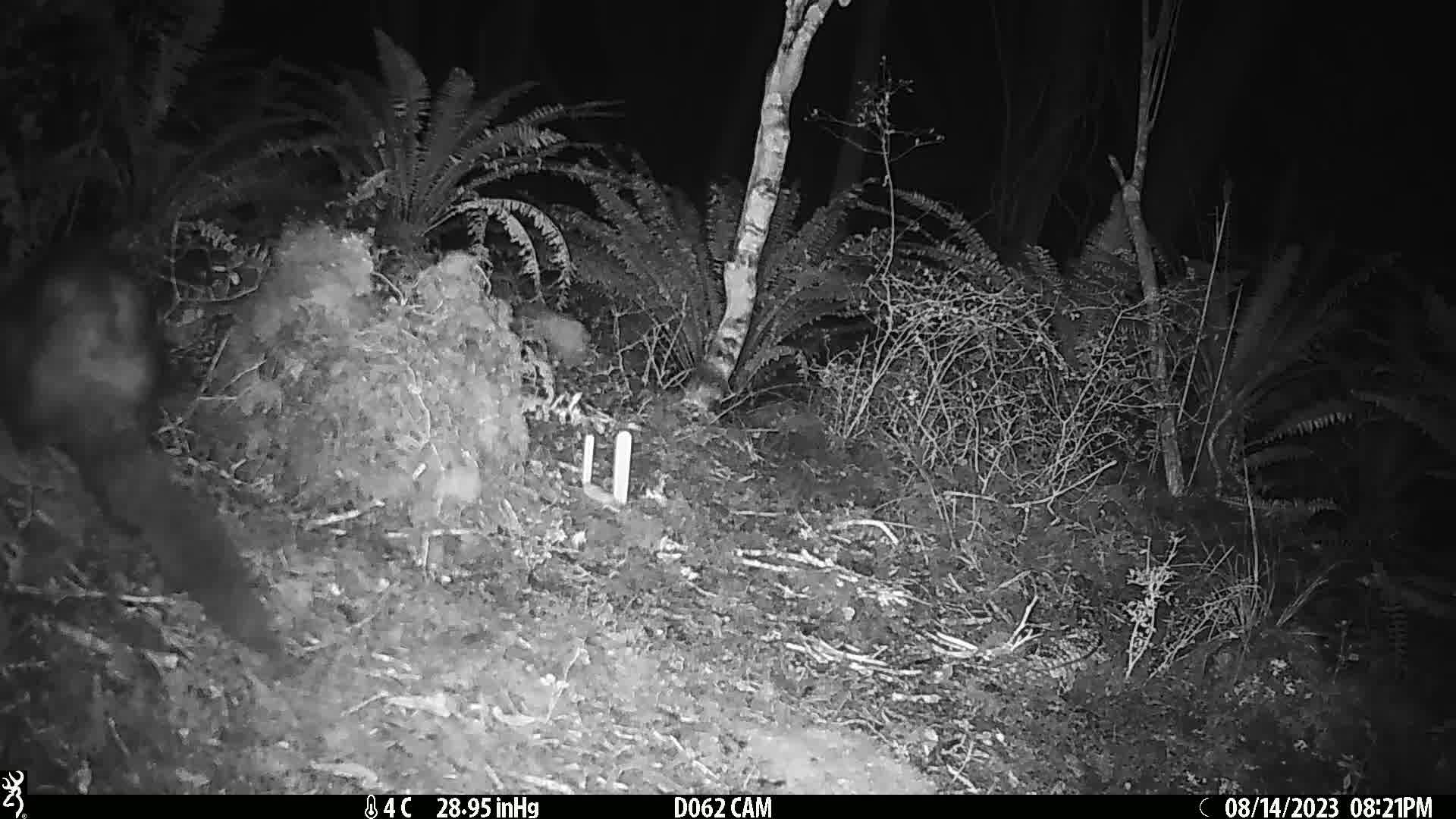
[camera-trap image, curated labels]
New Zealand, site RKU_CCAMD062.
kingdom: Animalia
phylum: Chordata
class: Mammalia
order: Diprotodontia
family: Phalangeridae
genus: Trichosurus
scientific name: Trichosurus vulpecula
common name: common brushtail possum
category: possum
Possum (common brushtail possum) (Trichosurus vulpecula).